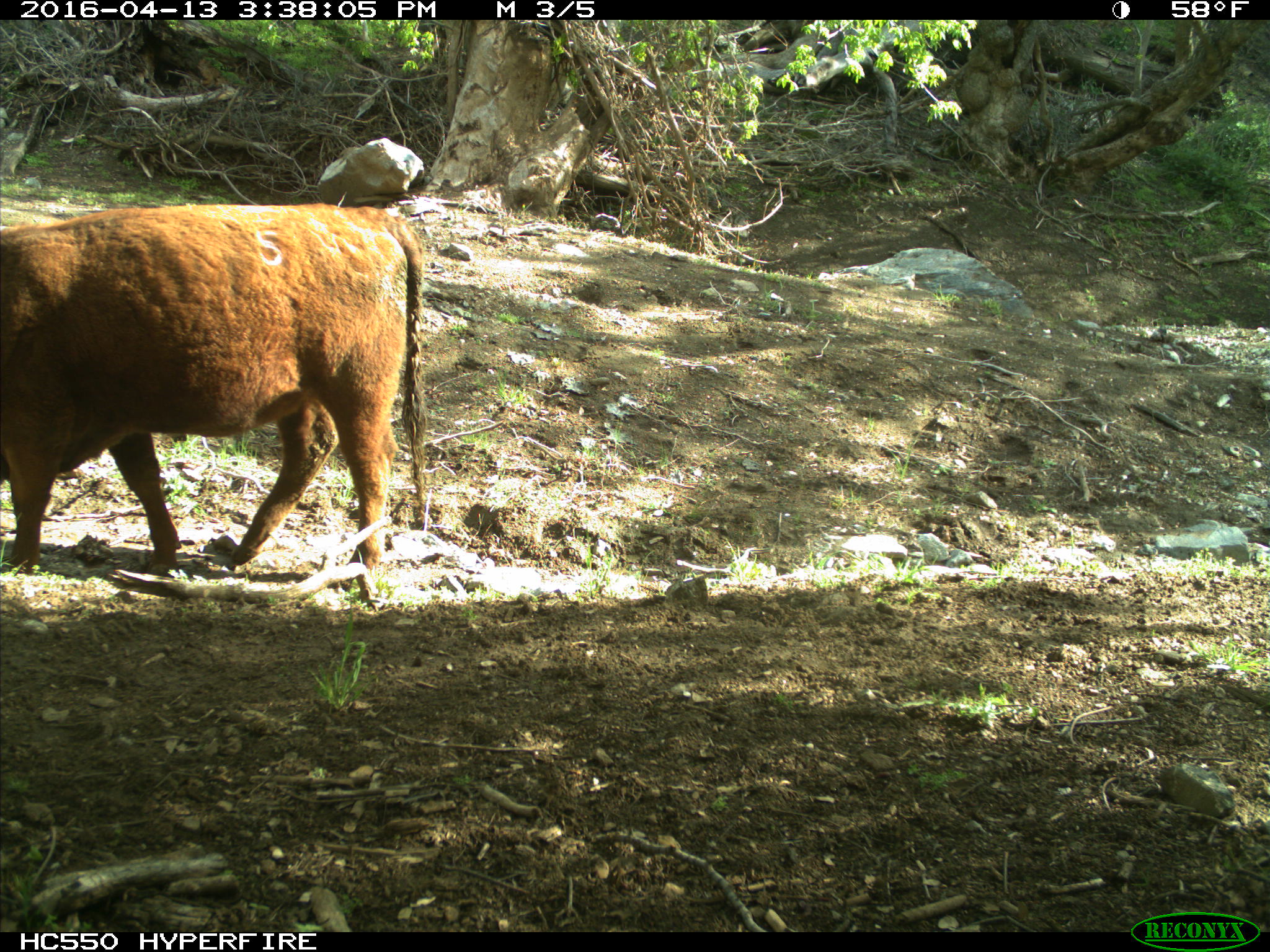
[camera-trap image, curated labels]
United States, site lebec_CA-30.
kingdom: Animalia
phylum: Chordata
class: Mammalia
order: Artiodactyla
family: Bovidae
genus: Bos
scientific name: Bos taurus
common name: domestic cow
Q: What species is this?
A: Bos taurus (domestic cow).